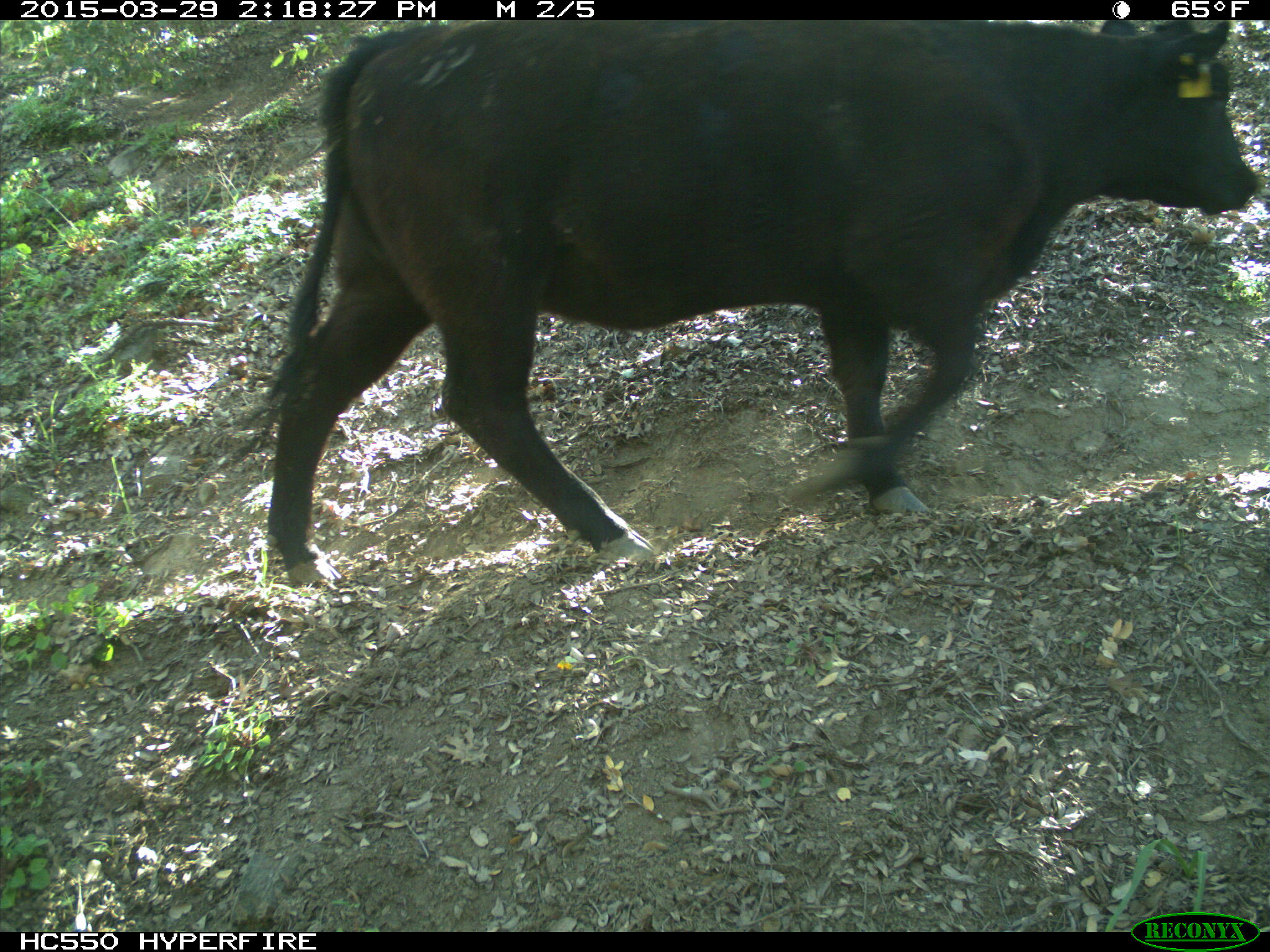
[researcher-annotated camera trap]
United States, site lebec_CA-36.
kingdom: Animalia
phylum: Chordata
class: Mammalia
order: Artiodactyla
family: Bovidae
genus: Bos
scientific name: Bos taurus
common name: domestic cow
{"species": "Bos taurus (domestic cow)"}